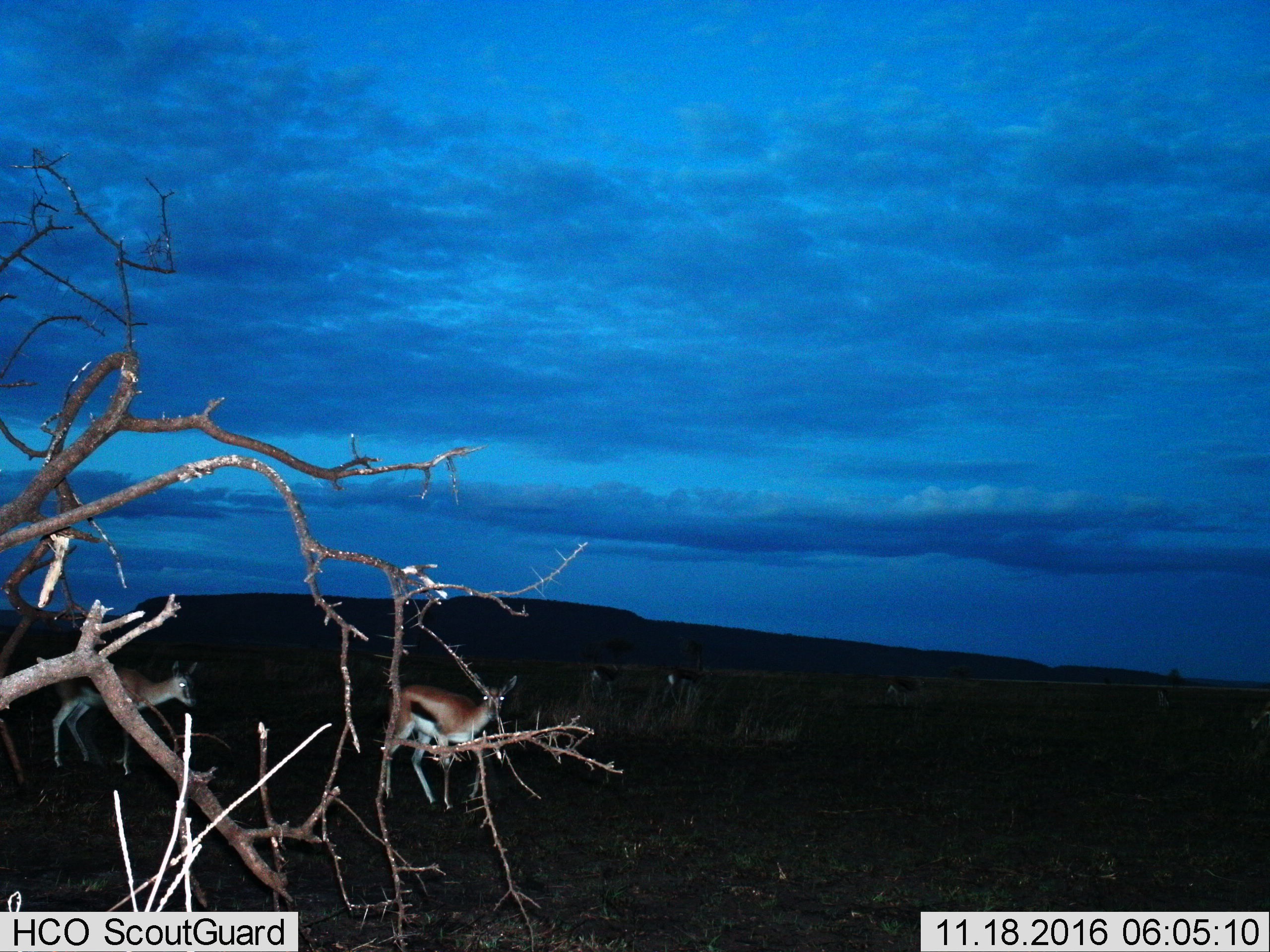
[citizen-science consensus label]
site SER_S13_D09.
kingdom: Animalia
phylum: Chordata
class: Mammalia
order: Artiodactyla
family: Bovidae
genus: Eudorcas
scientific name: Eudorcas thomsonii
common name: thomson's gazelle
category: gazellethomsons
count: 5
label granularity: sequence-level